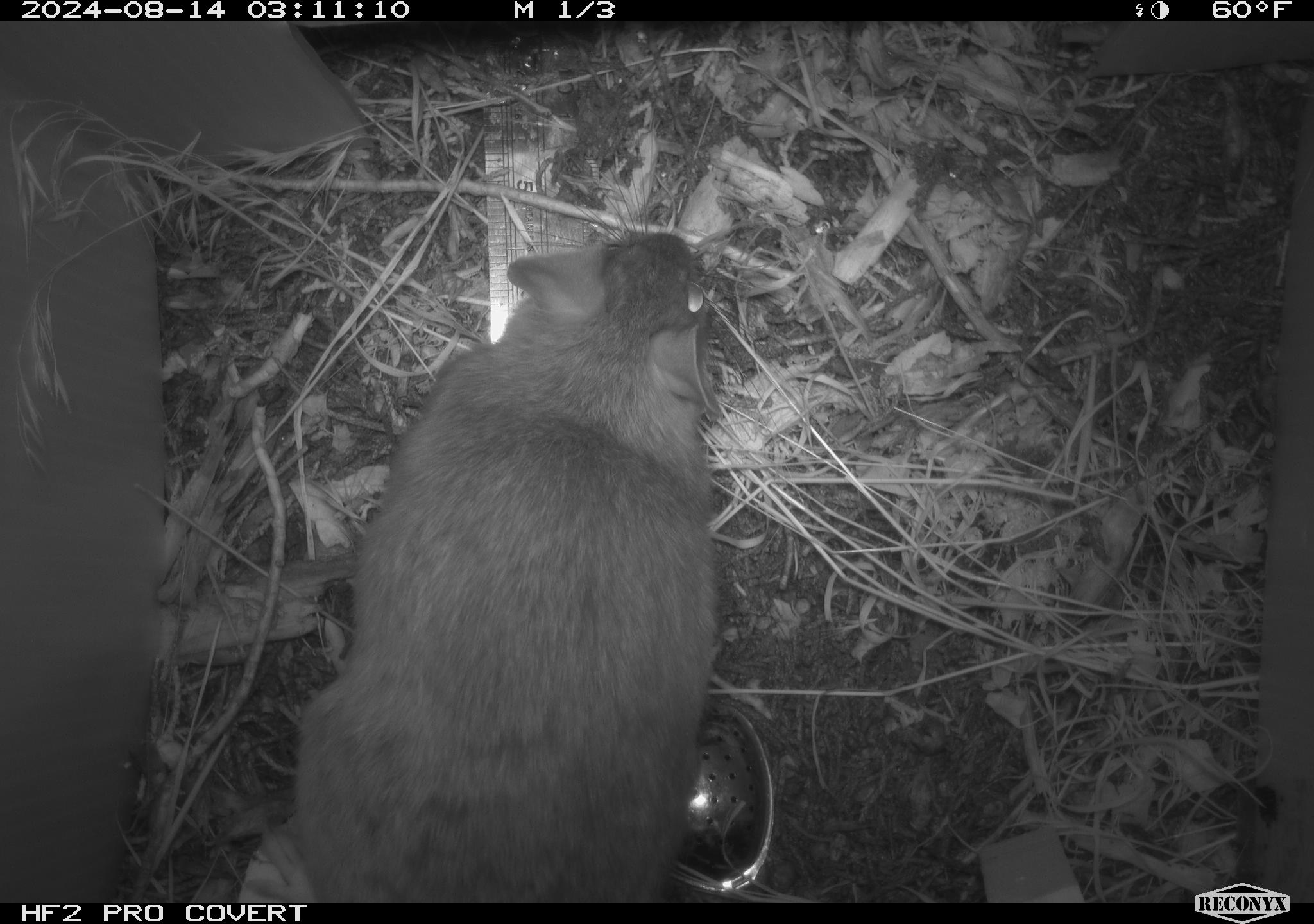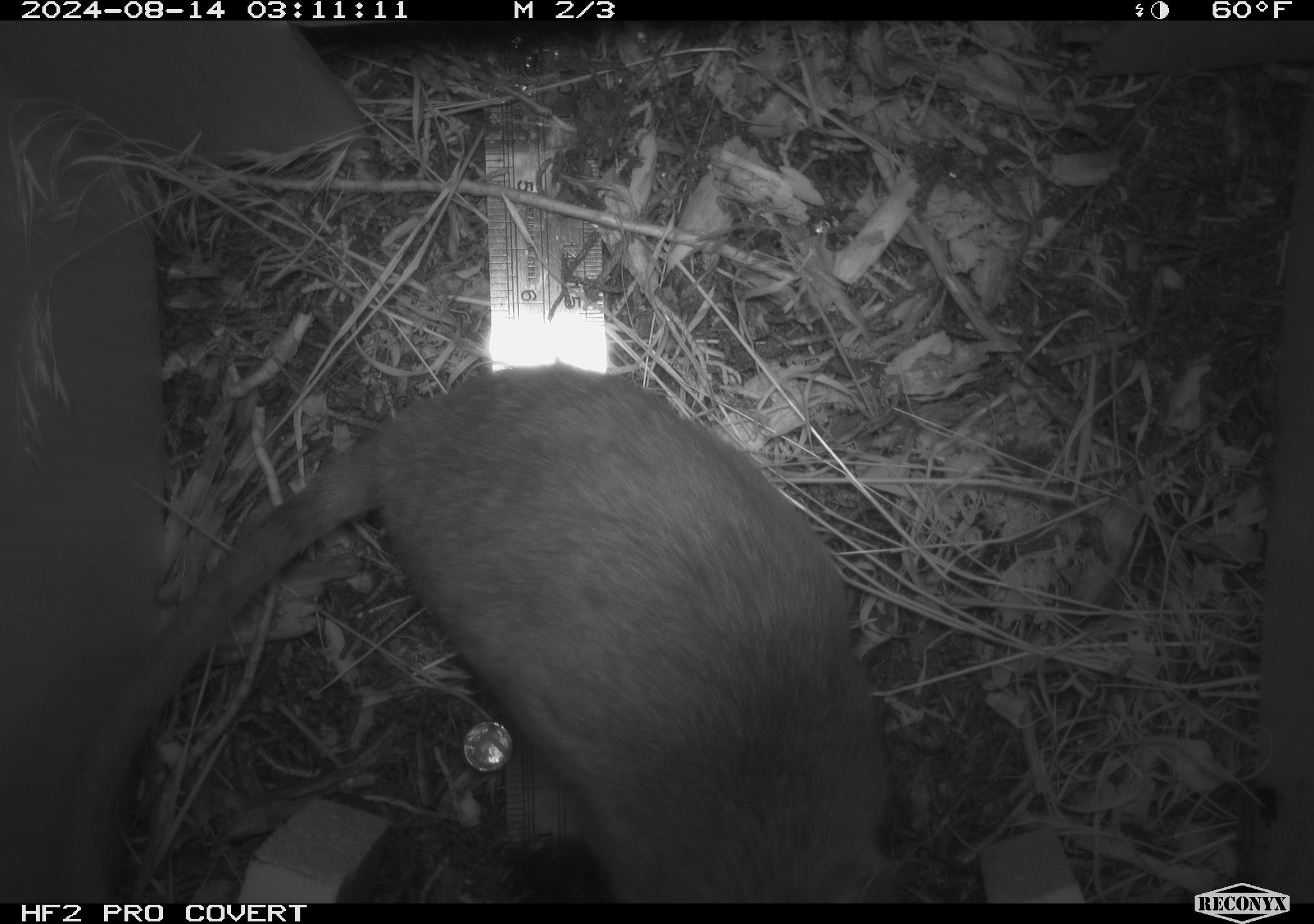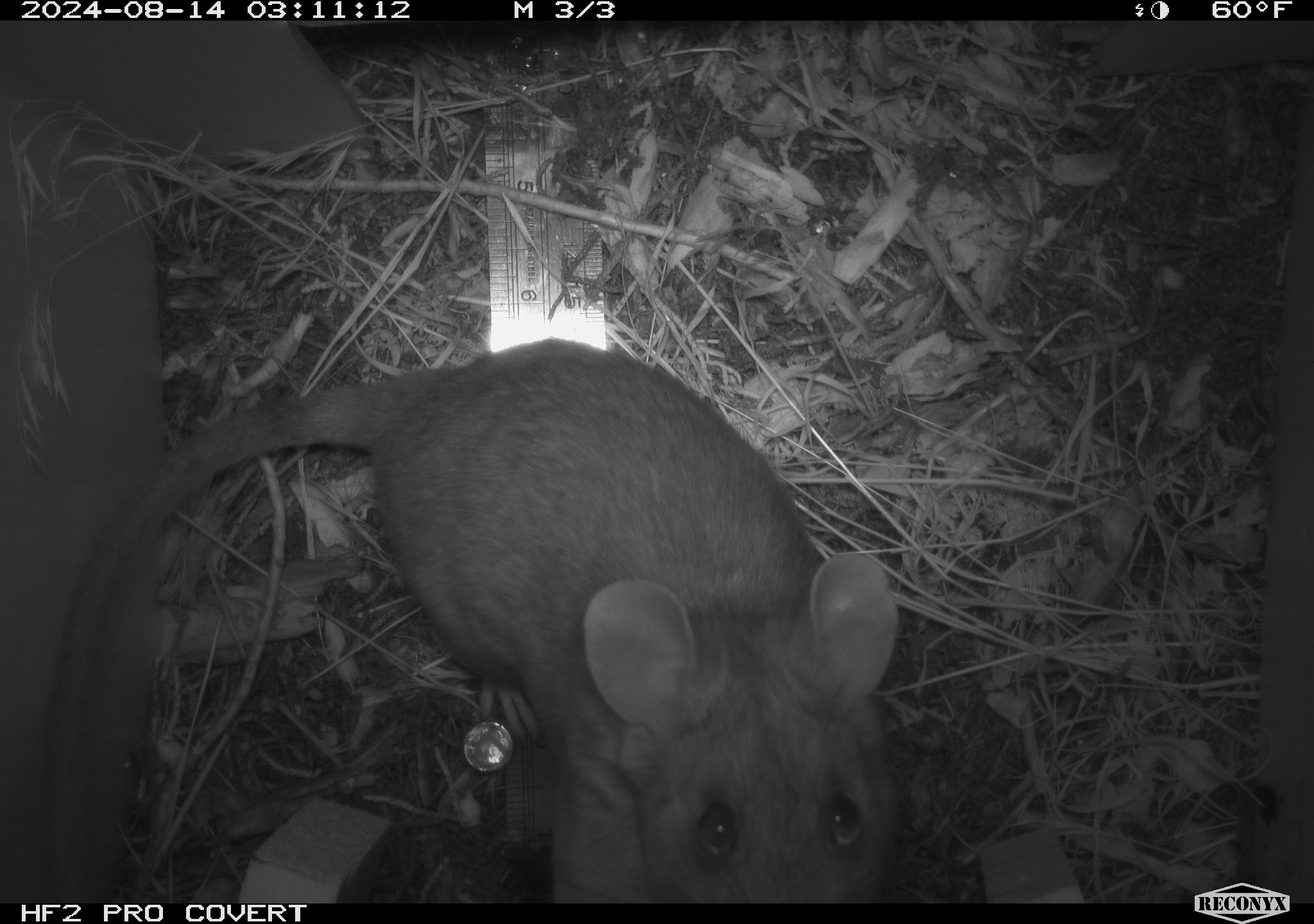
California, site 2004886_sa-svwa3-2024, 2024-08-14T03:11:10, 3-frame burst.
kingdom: Animalia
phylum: Chordata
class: Mammalia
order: Rodentia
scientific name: Rodentia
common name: woodrat or rat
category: woodrat or rat species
Woodrat or rat species (woodrat or rat) (Rodentia).